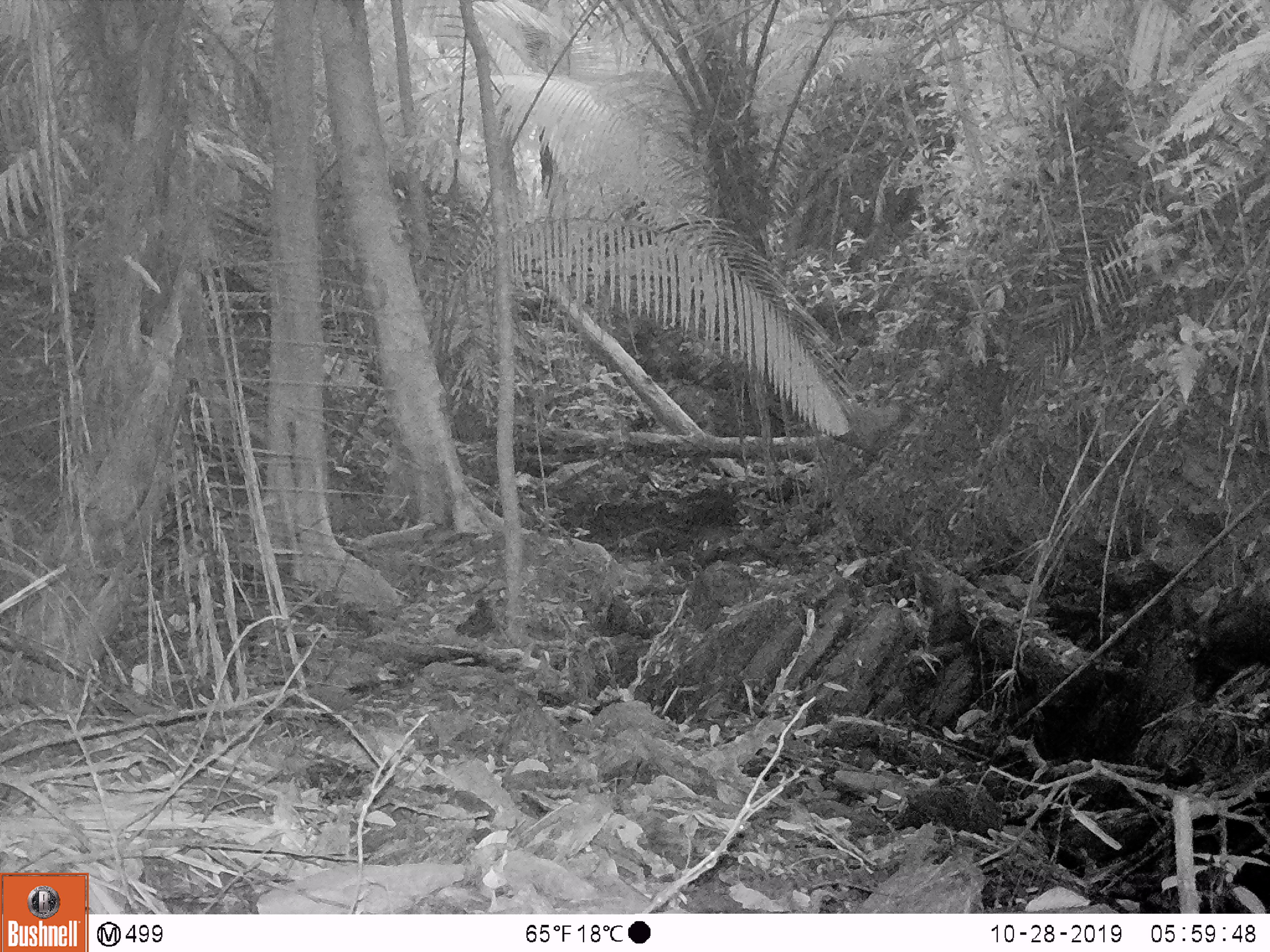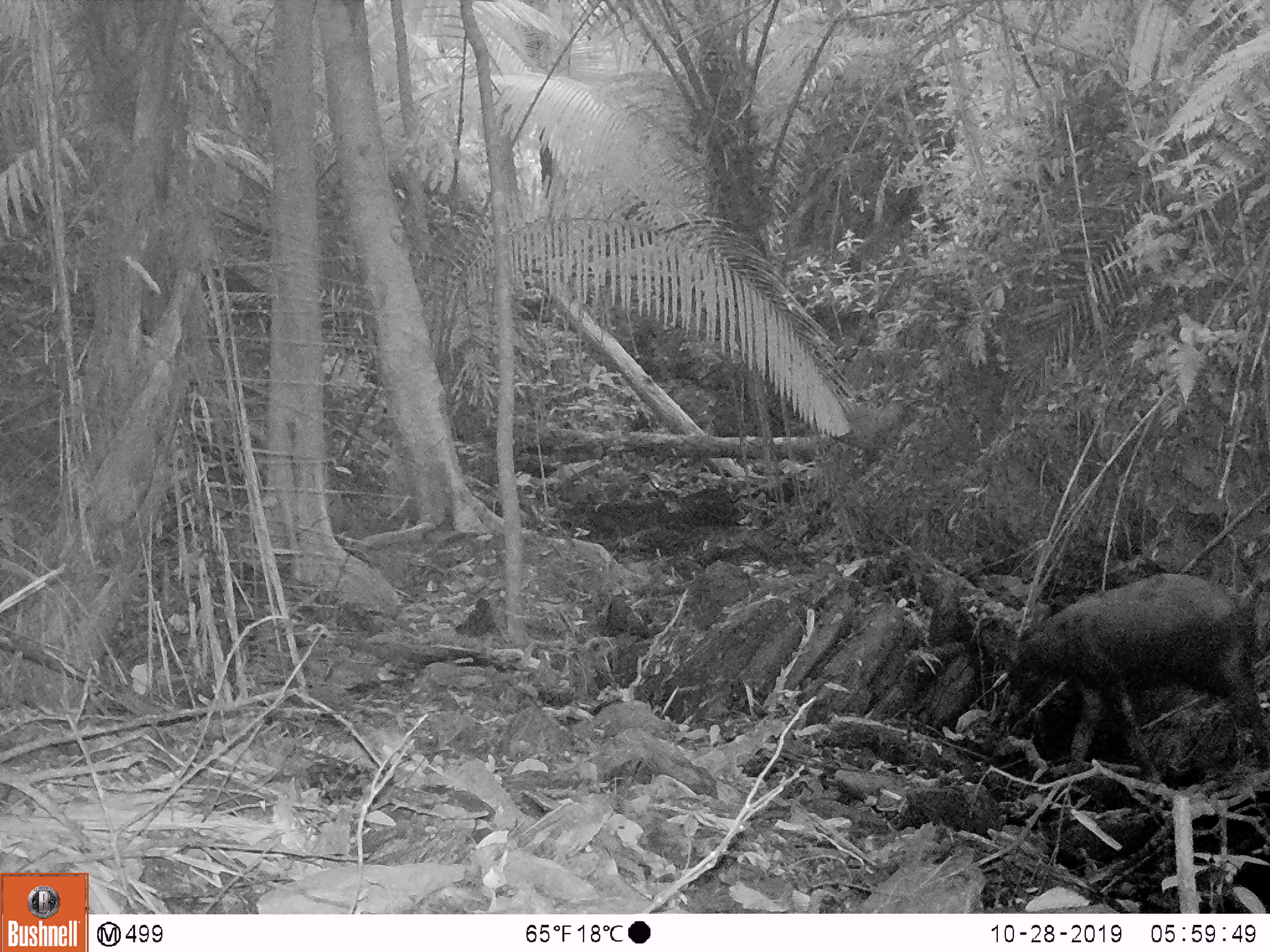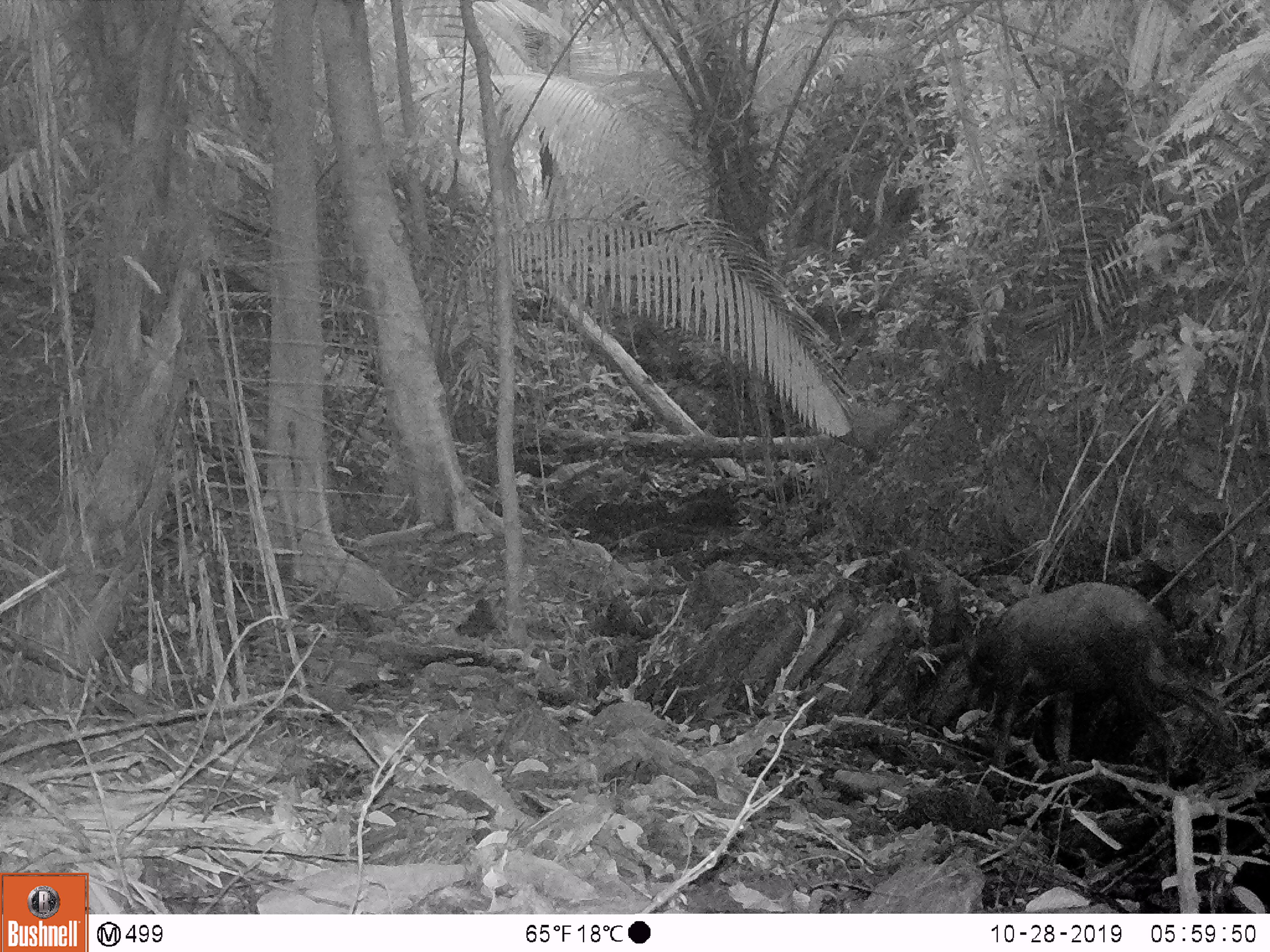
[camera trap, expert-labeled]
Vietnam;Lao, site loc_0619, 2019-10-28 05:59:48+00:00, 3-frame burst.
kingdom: Animalia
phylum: Chordata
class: Mammalia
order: Artiodactyla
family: Bovidae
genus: Capricornis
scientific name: Capricornis sumatraensis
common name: chinese serow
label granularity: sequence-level